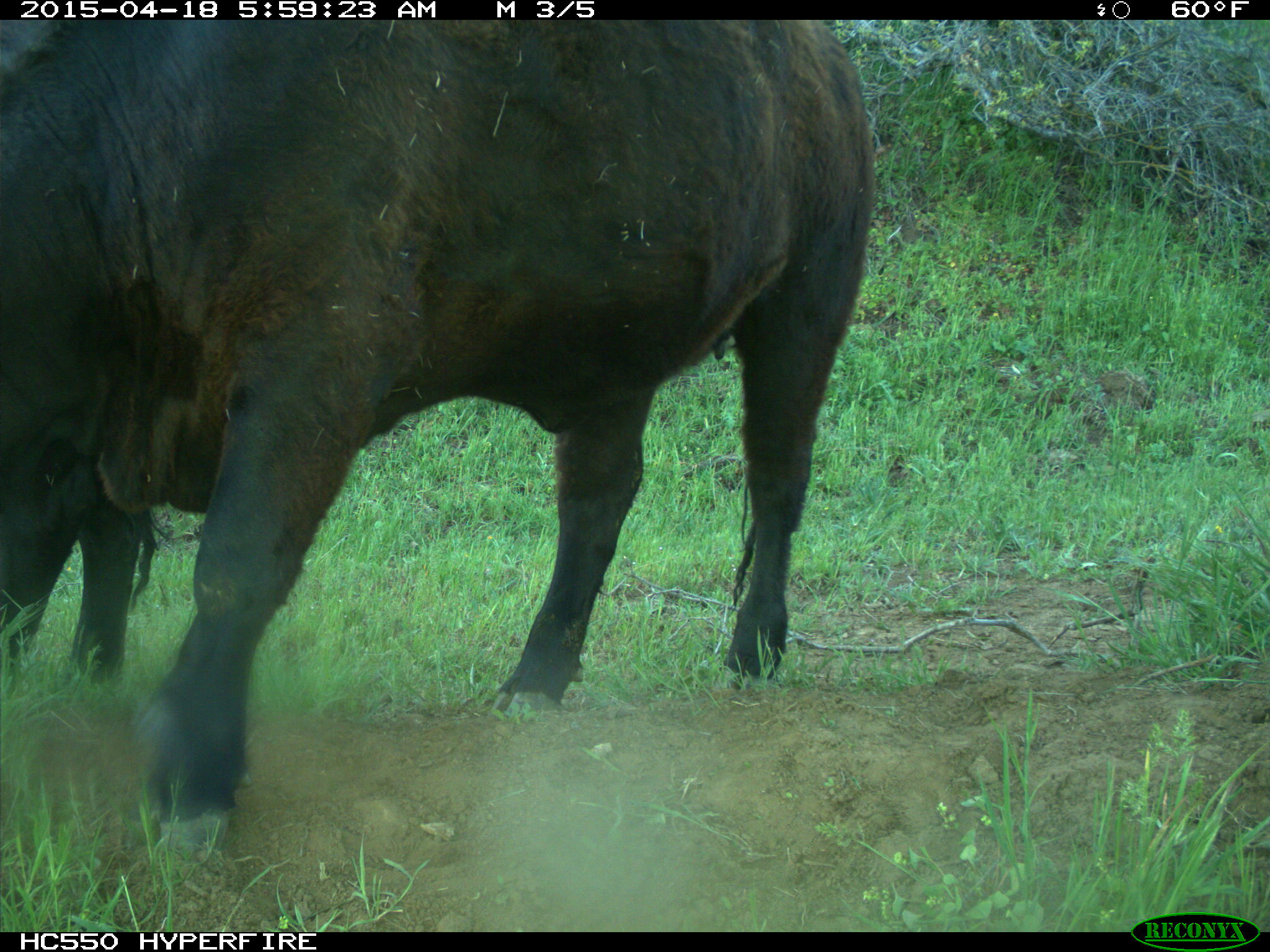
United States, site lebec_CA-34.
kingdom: Animalia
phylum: Chordata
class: Mammalia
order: Artiodactyla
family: Bovidae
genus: Bos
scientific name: Bos taurus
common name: domestic cow